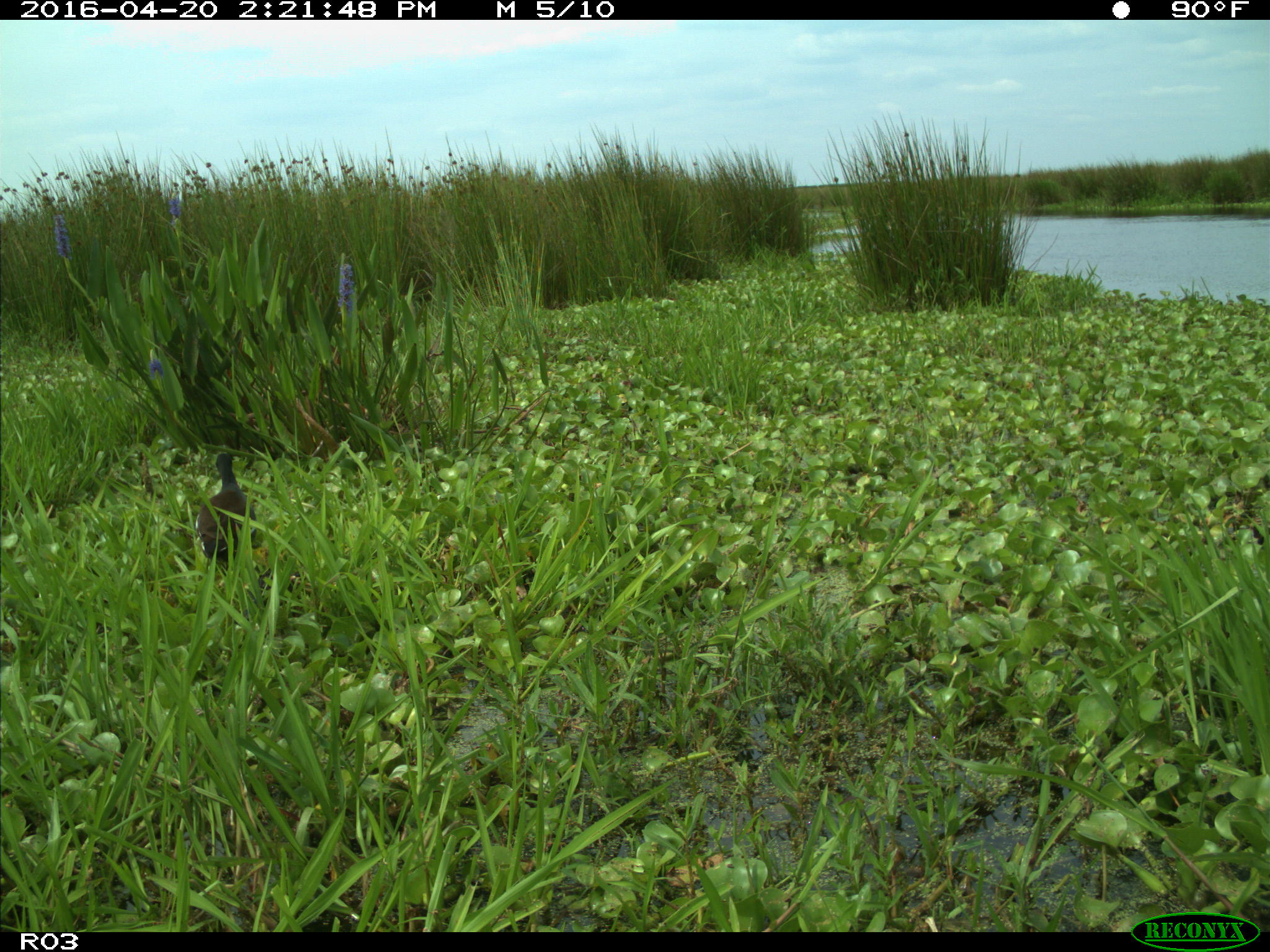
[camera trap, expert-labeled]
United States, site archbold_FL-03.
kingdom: Animalia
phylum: Chordata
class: Aves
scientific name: Aves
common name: birds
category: unidentified bird